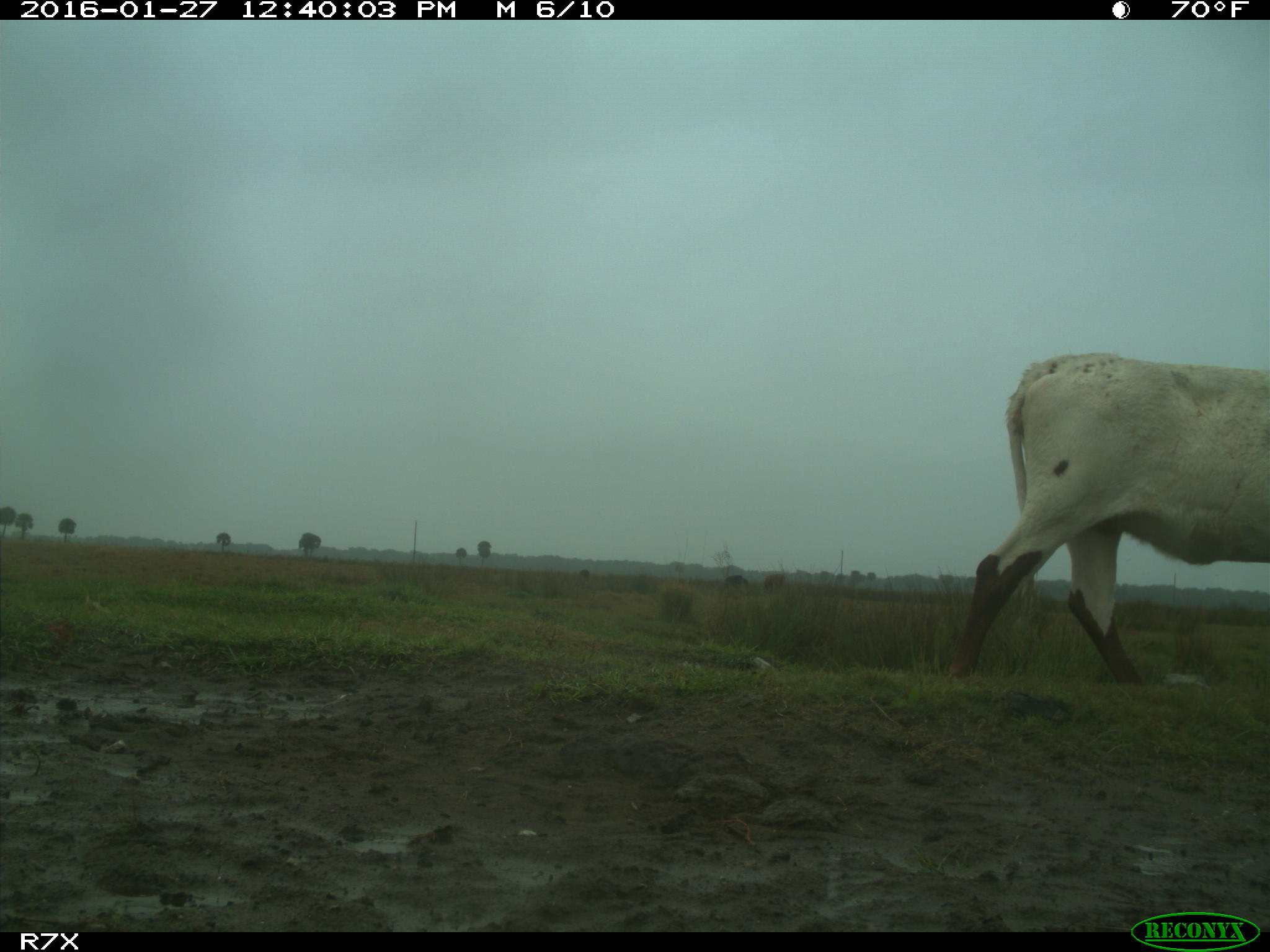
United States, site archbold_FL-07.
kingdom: Animalia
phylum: Chordata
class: Mammalia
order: Artiodactyla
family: Bovidae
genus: Bos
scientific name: Bos taurus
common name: domestic cow